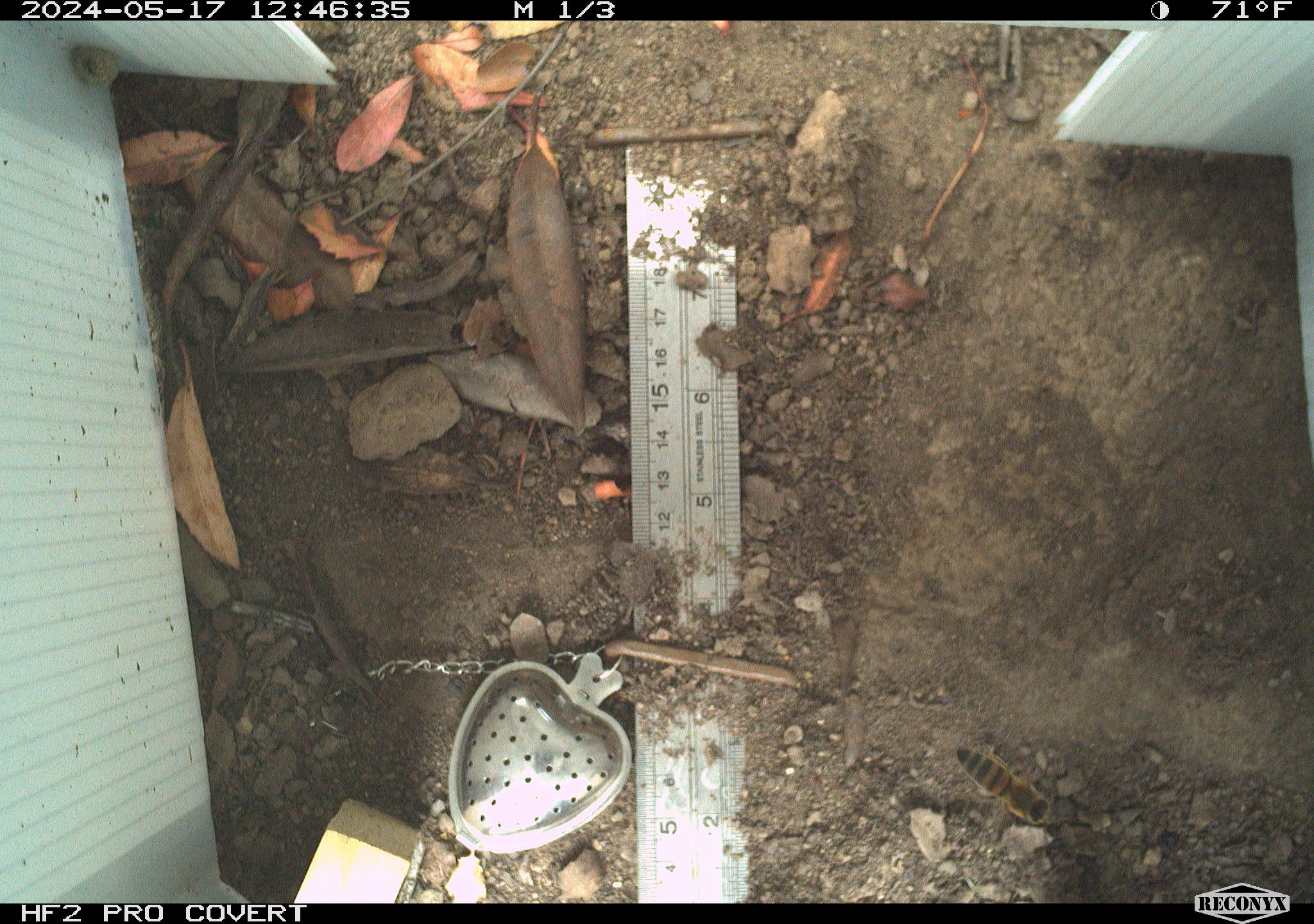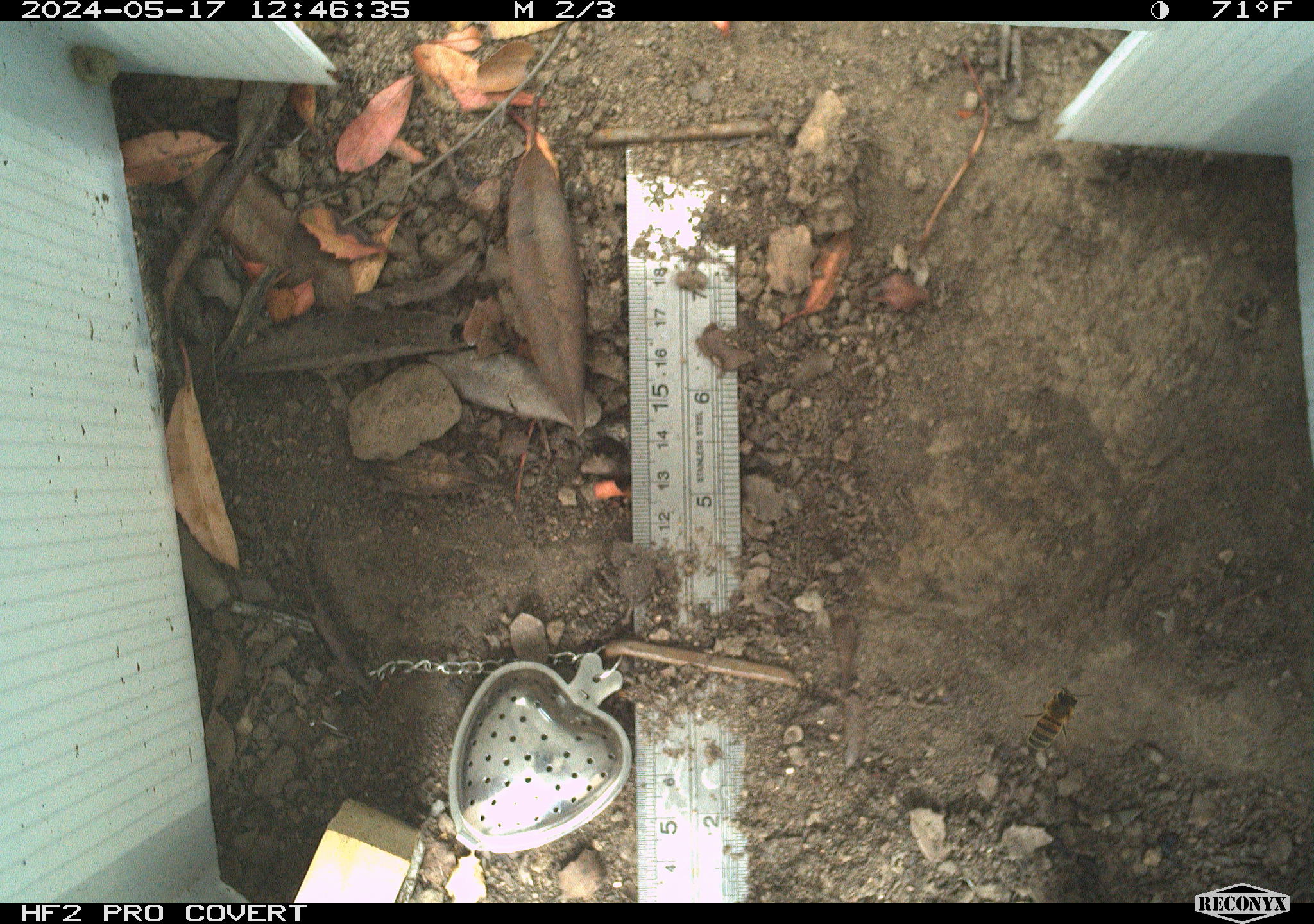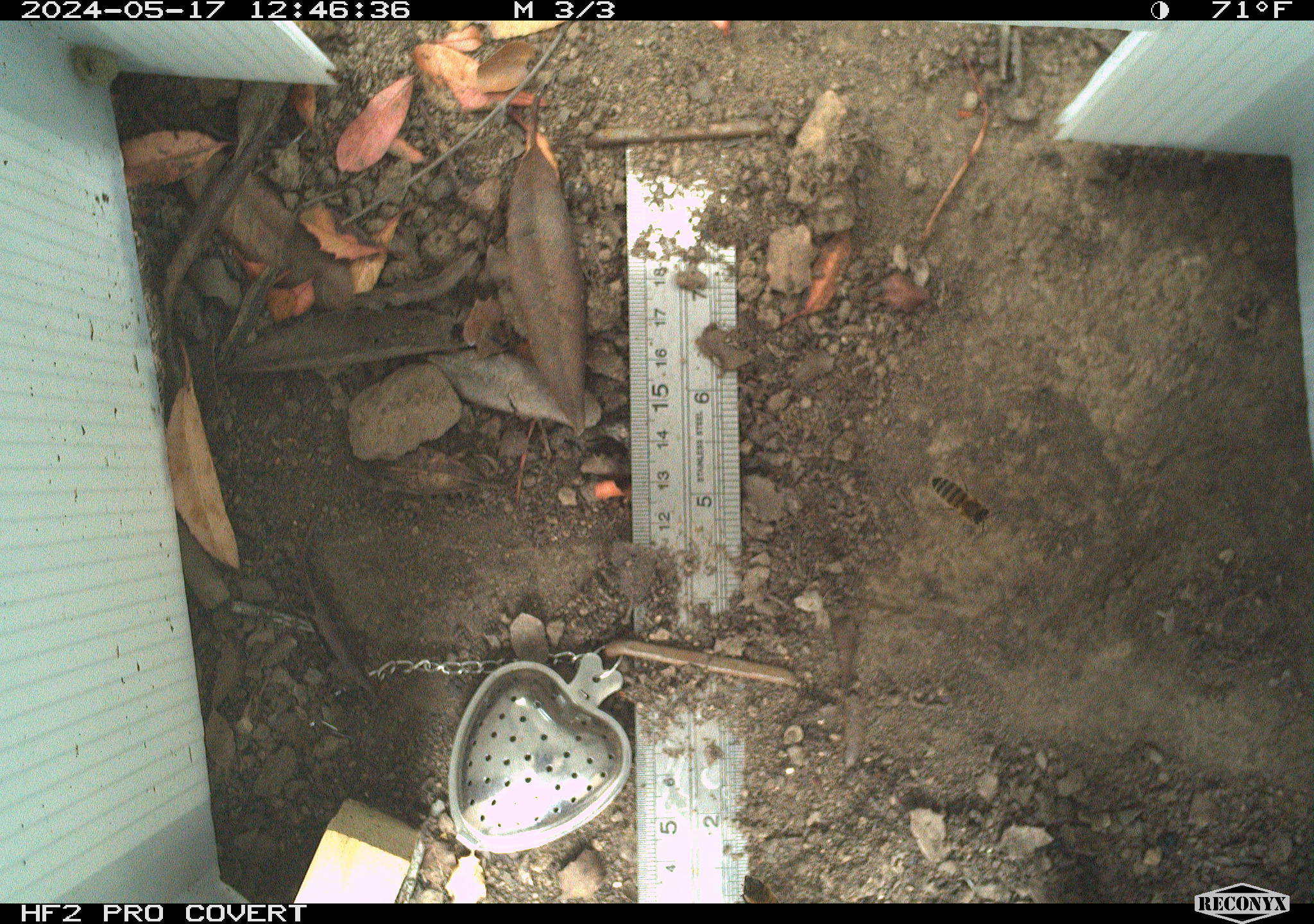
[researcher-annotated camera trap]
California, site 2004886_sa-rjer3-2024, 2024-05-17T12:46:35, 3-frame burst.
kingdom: Animalia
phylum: Arthropoda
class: Insecta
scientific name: Insecta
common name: insect